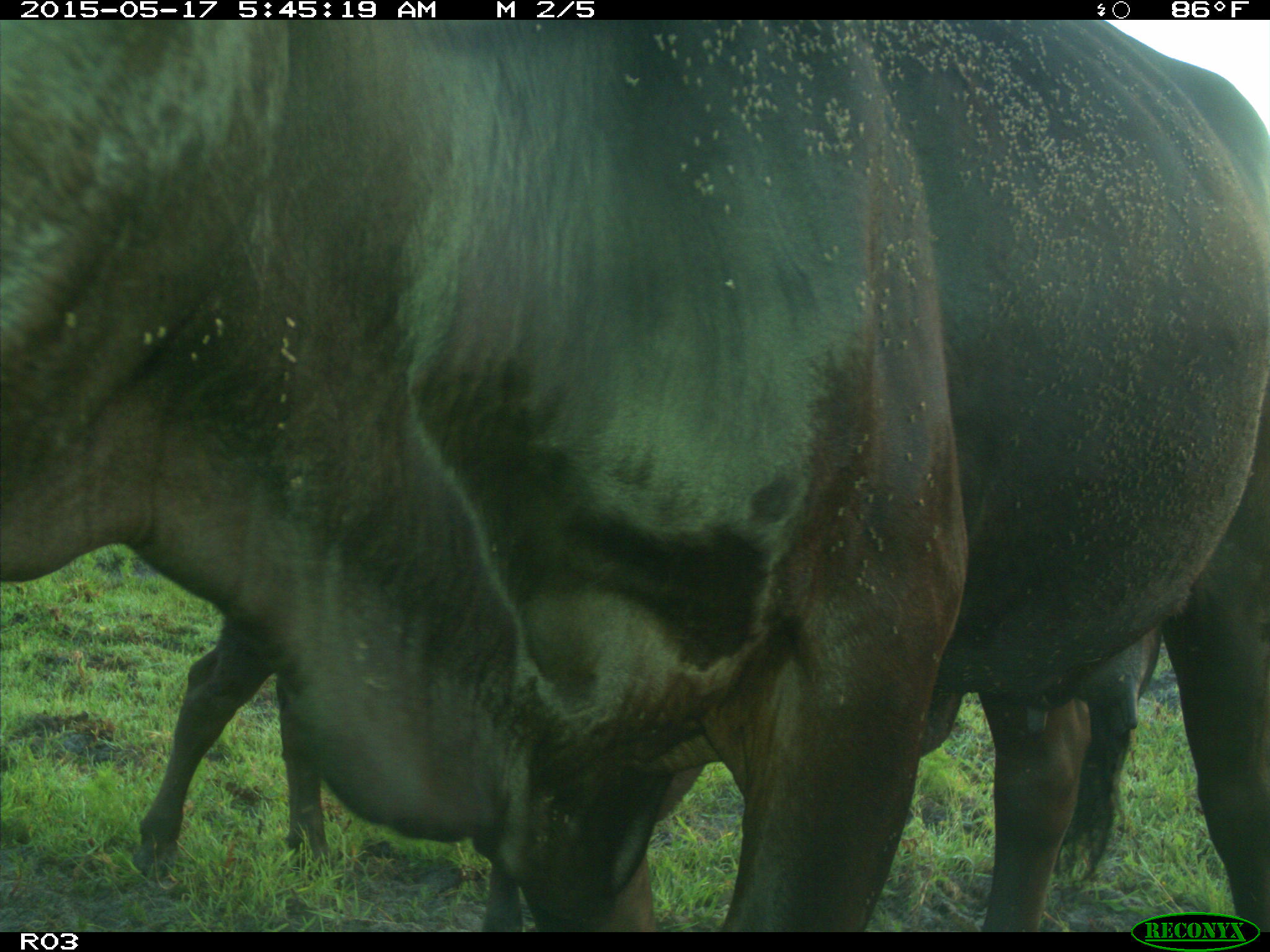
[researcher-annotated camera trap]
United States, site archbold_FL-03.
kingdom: Animalia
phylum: Chordata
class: Mammalia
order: Artiodactyla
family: Bovidae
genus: Bos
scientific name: Bos taurus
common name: domestic cow